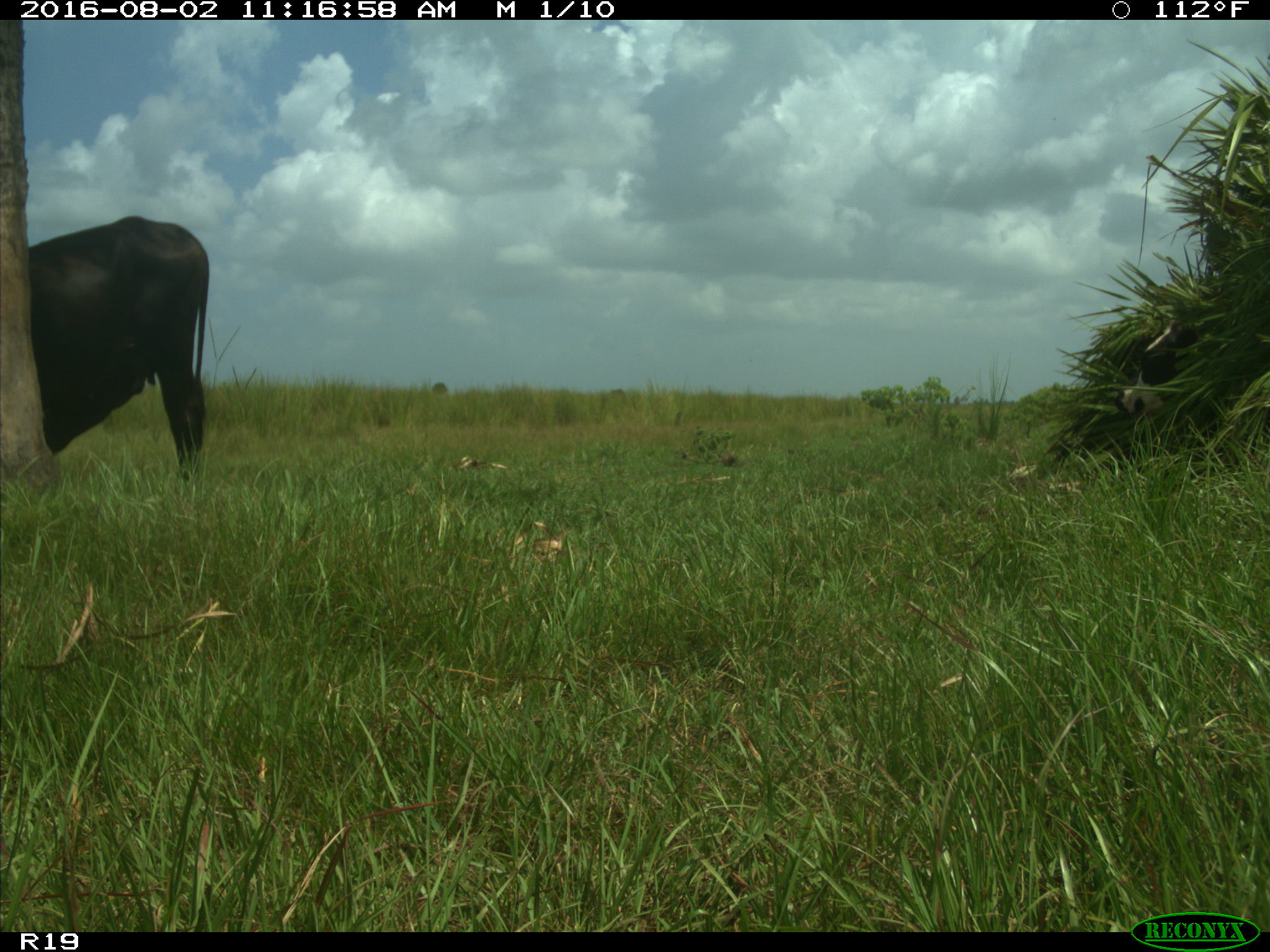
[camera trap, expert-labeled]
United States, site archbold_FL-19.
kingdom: Animalia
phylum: Chordata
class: Mammalia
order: Artiodactyla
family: Bovidae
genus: Bos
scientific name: Bos taurus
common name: domestic cow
Bos taurus (domestic cow).